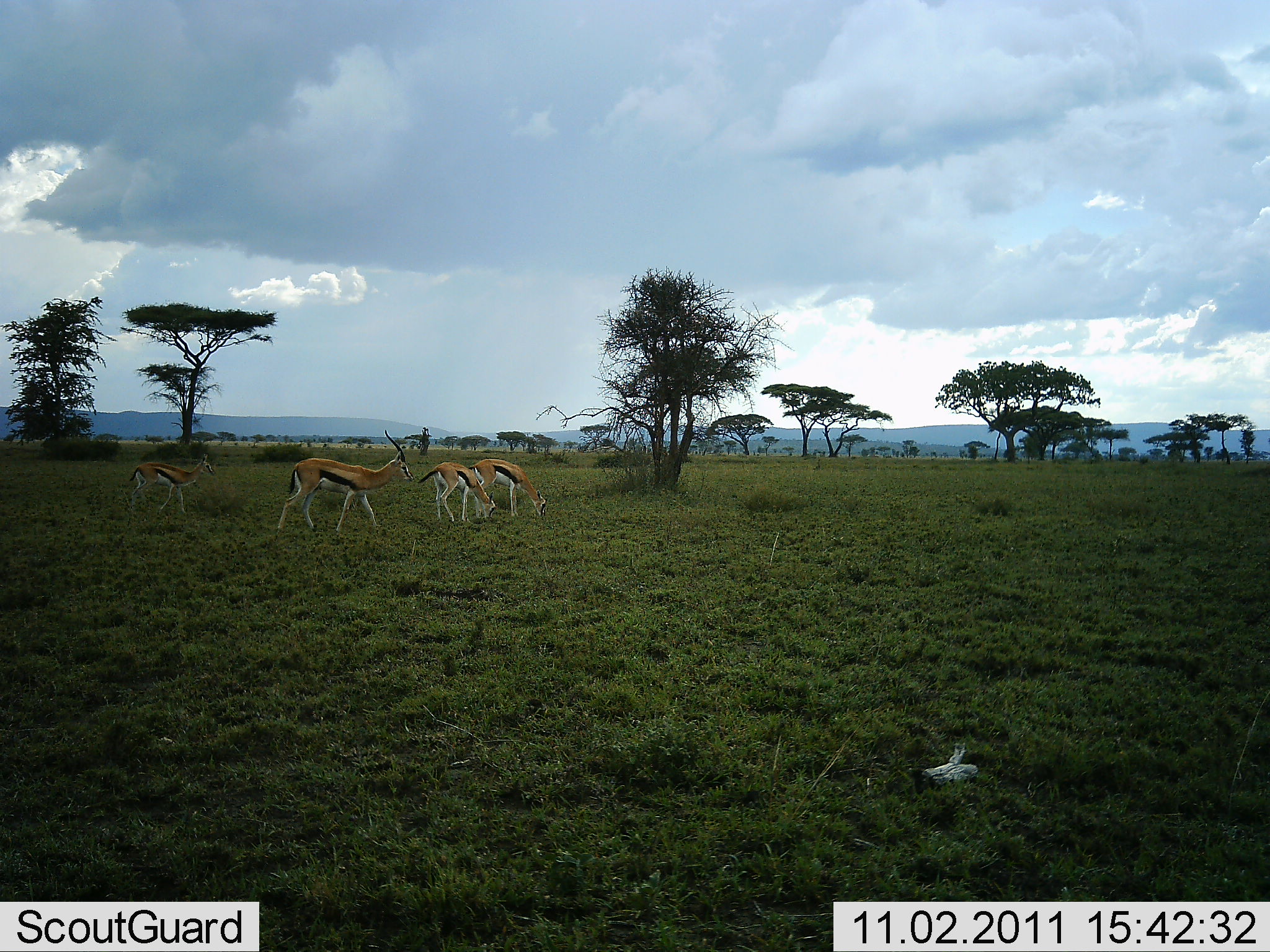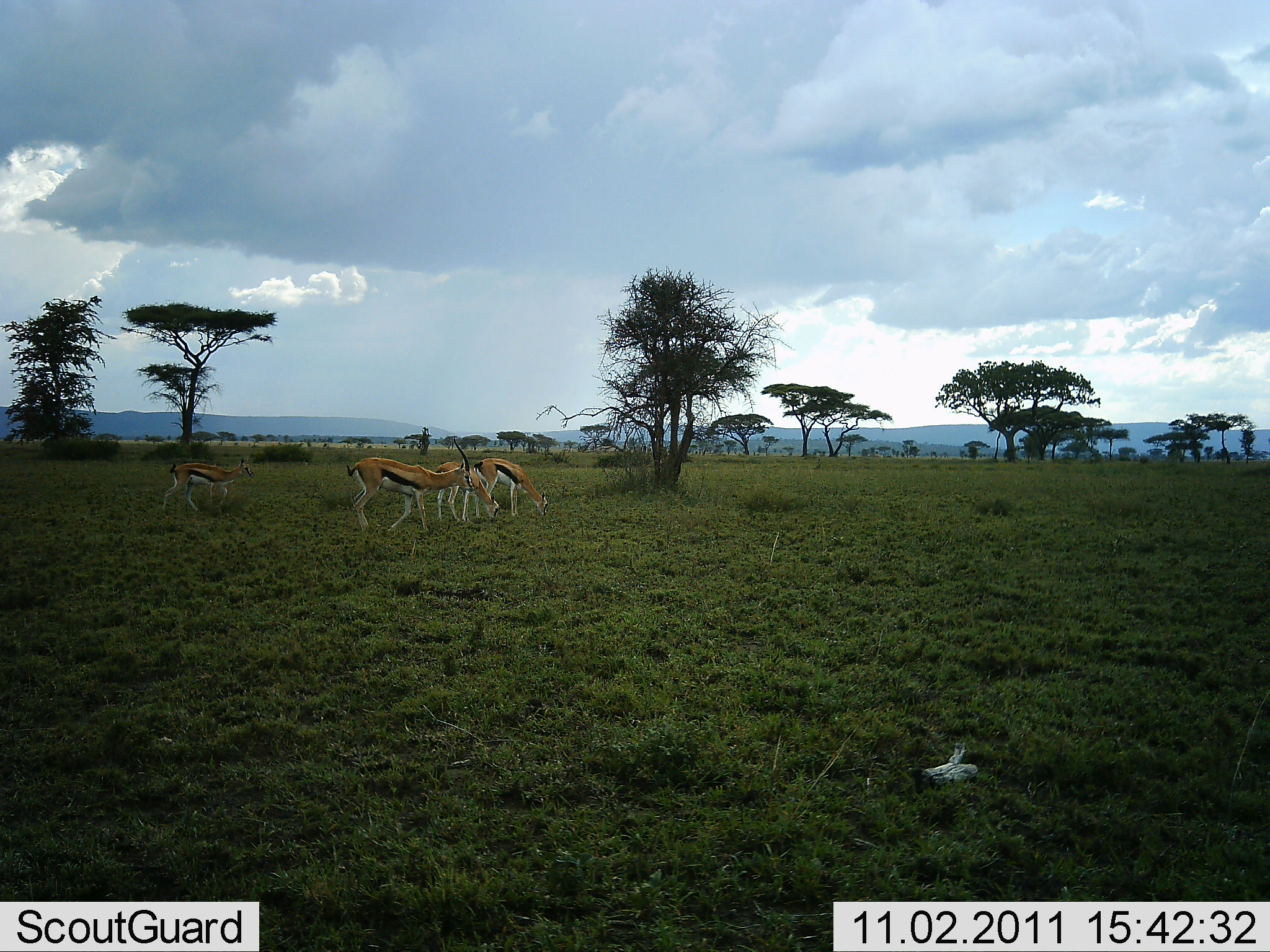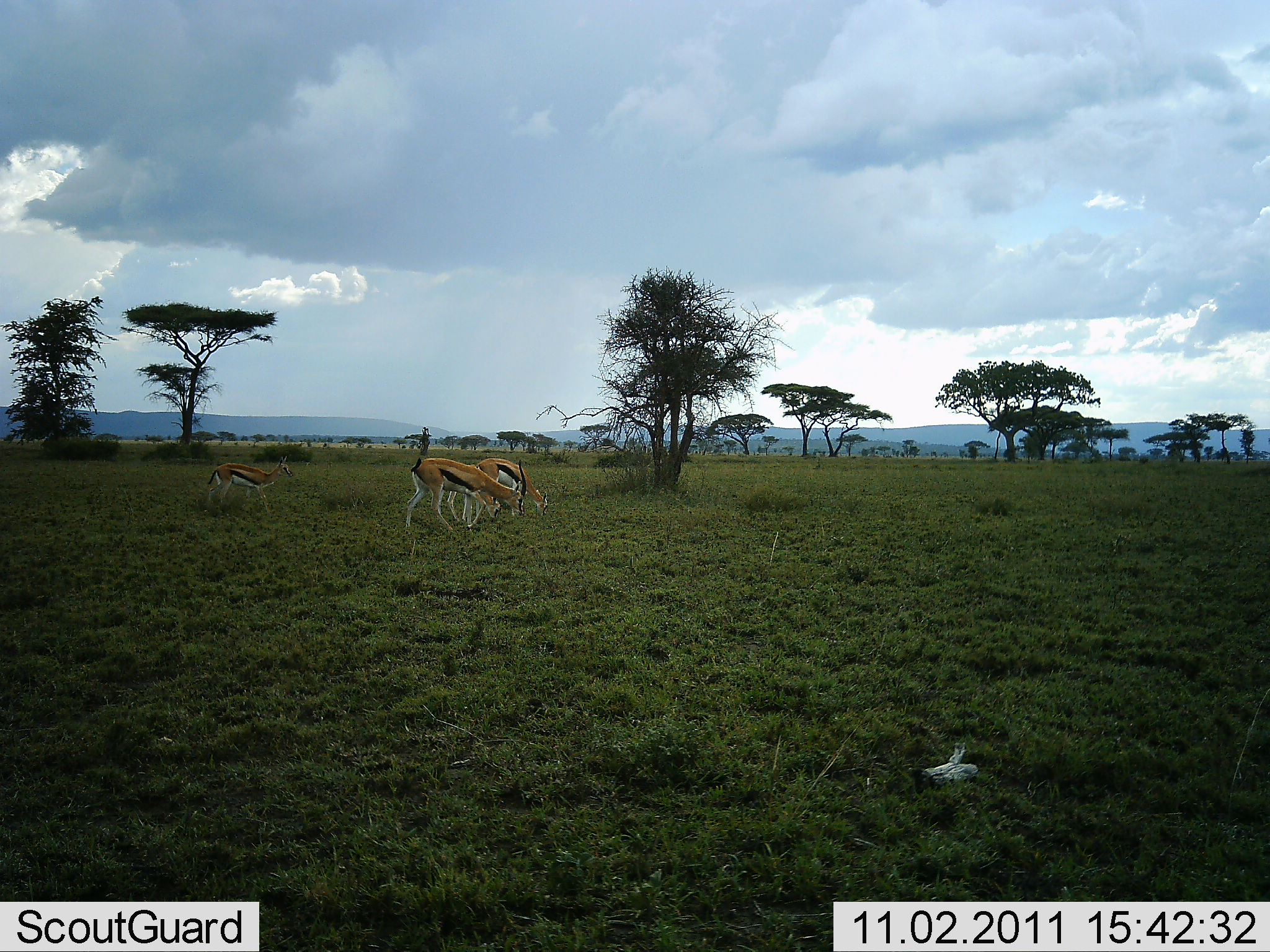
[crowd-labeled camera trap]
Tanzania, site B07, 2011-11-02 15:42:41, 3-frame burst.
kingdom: Animalia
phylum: Chordata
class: Mammalia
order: Artiodactyla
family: Bovidae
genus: Eudorcas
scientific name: Eudorcas thomsonii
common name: thomson's gazelle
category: gazellethomsons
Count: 4.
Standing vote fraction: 17%.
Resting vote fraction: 0%.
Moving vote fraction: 67%.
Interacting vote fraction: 0%.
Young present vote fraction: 17%.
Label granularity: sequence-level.